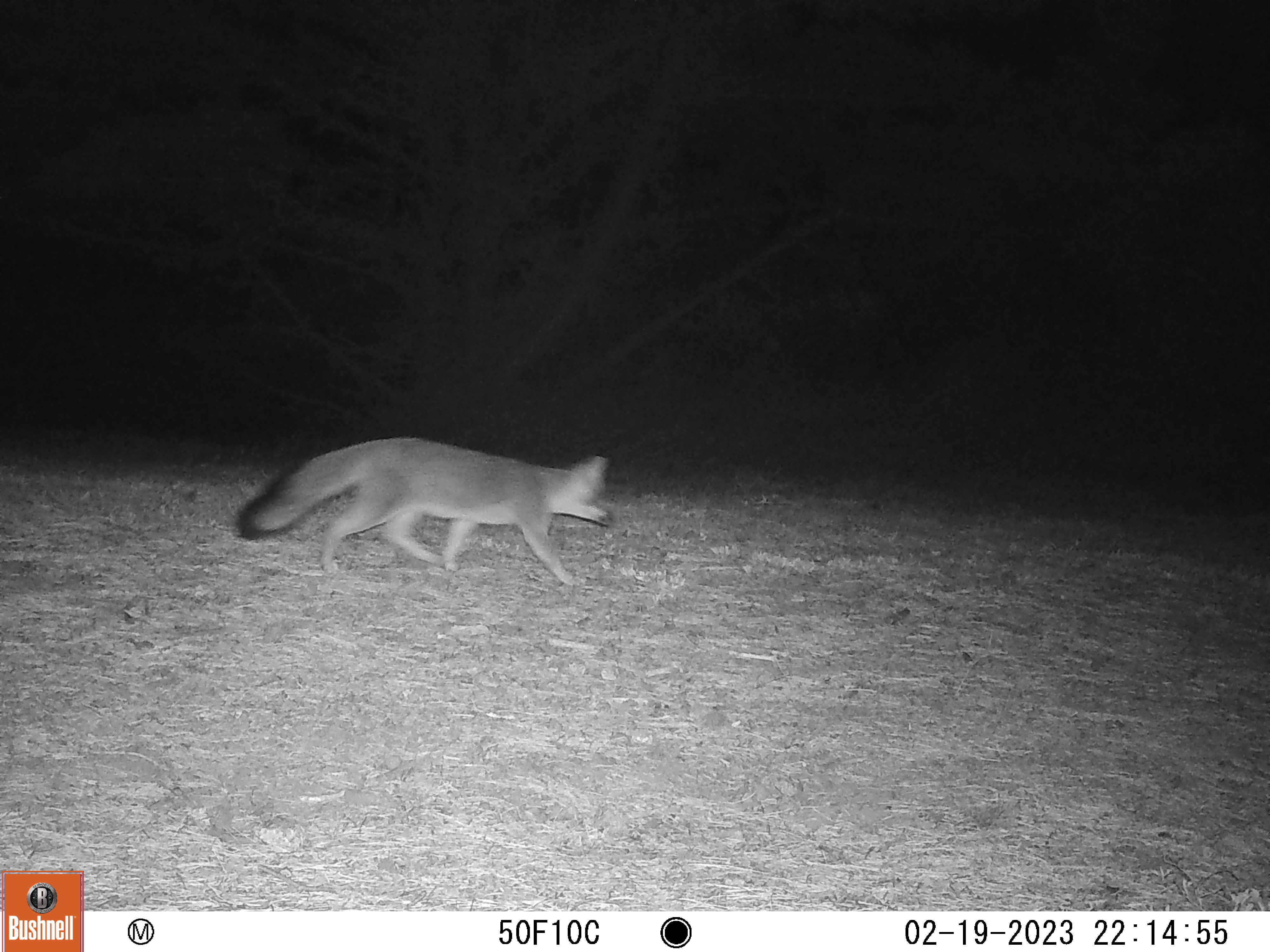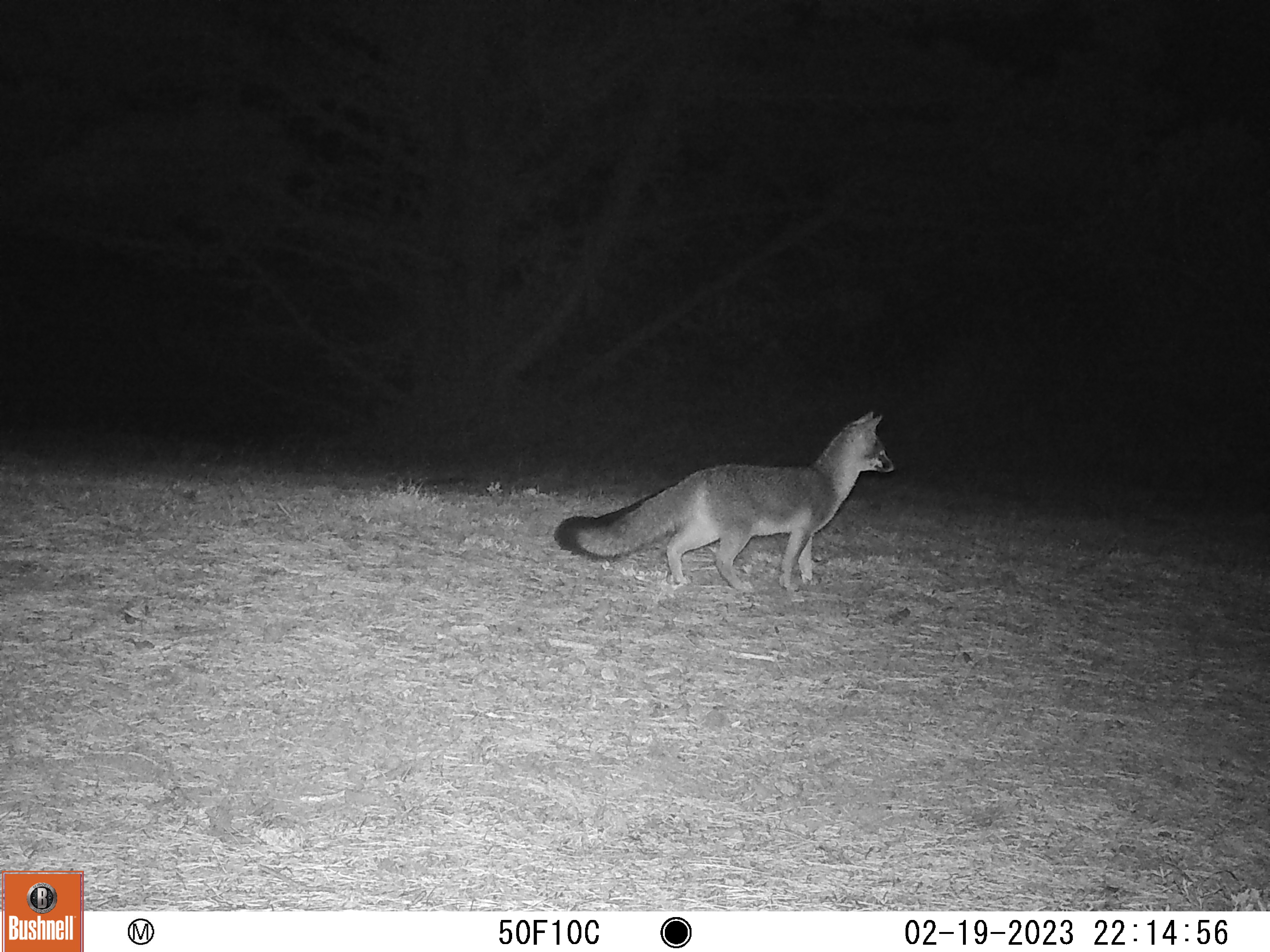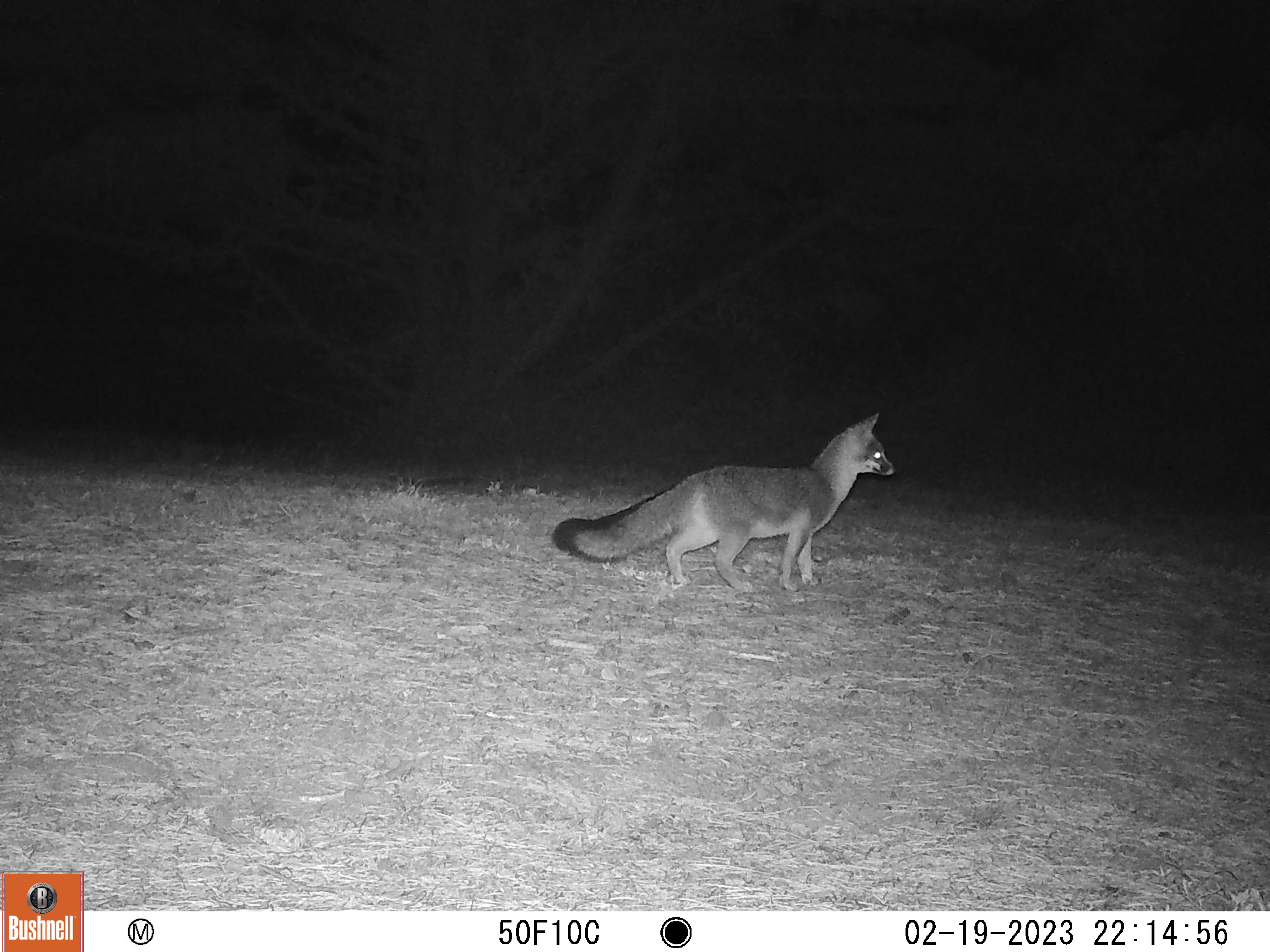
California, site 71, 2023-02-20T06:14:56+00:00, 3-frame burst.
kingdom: Animalia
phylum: Chordata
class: Mammalia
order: Carnivora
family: Canidae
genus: Urocyon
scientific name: Urocyon cinereoargenteus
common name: gray fox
Gray fox (Urocyon cinereoargenteus).